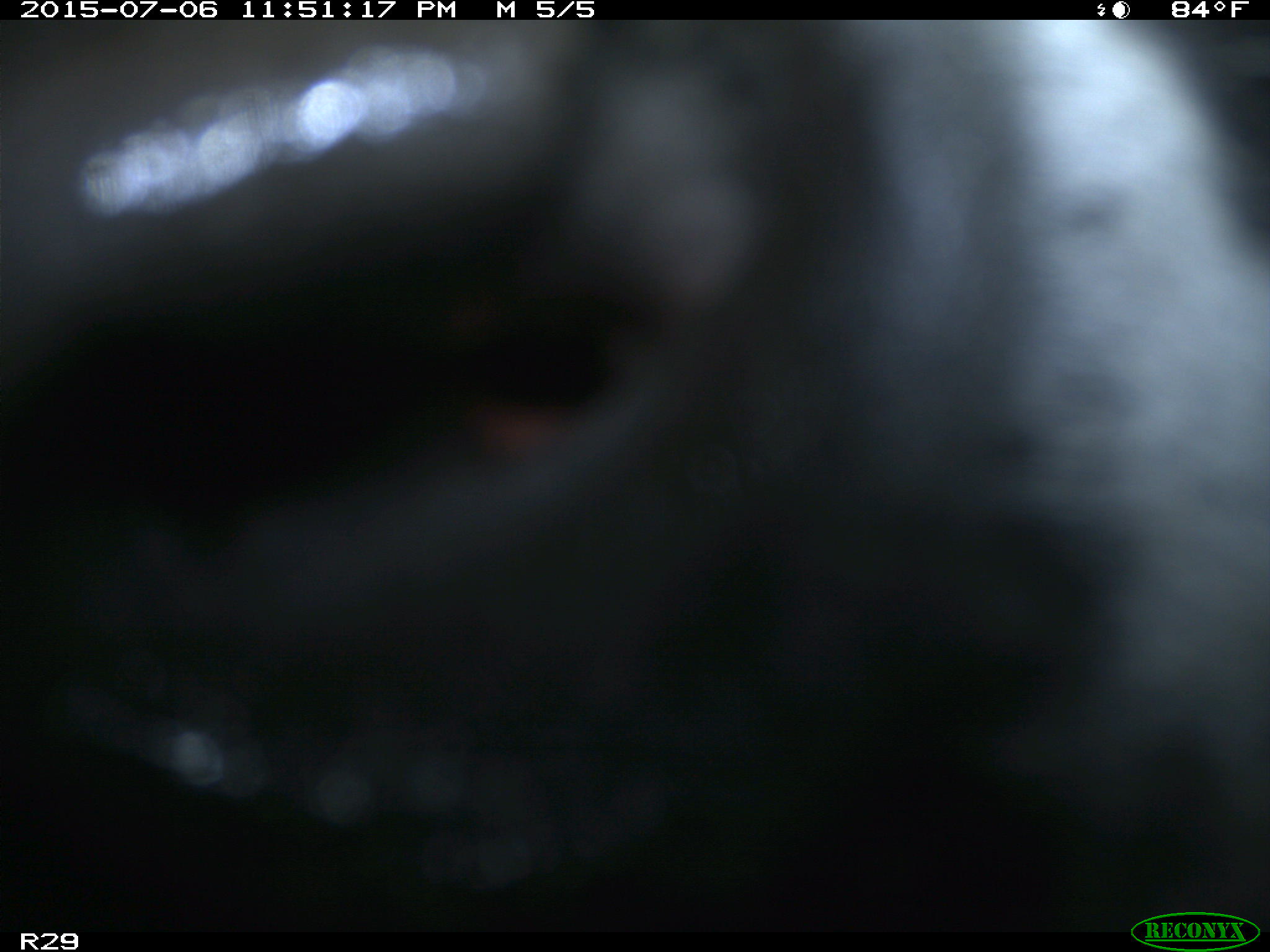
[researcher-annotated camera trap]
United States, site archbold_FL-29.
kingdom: Animalia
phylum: Chordata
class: Mammalia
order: Artiodactyla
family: Bovidae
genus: Bos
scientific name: Bos taurus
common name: domestic cow